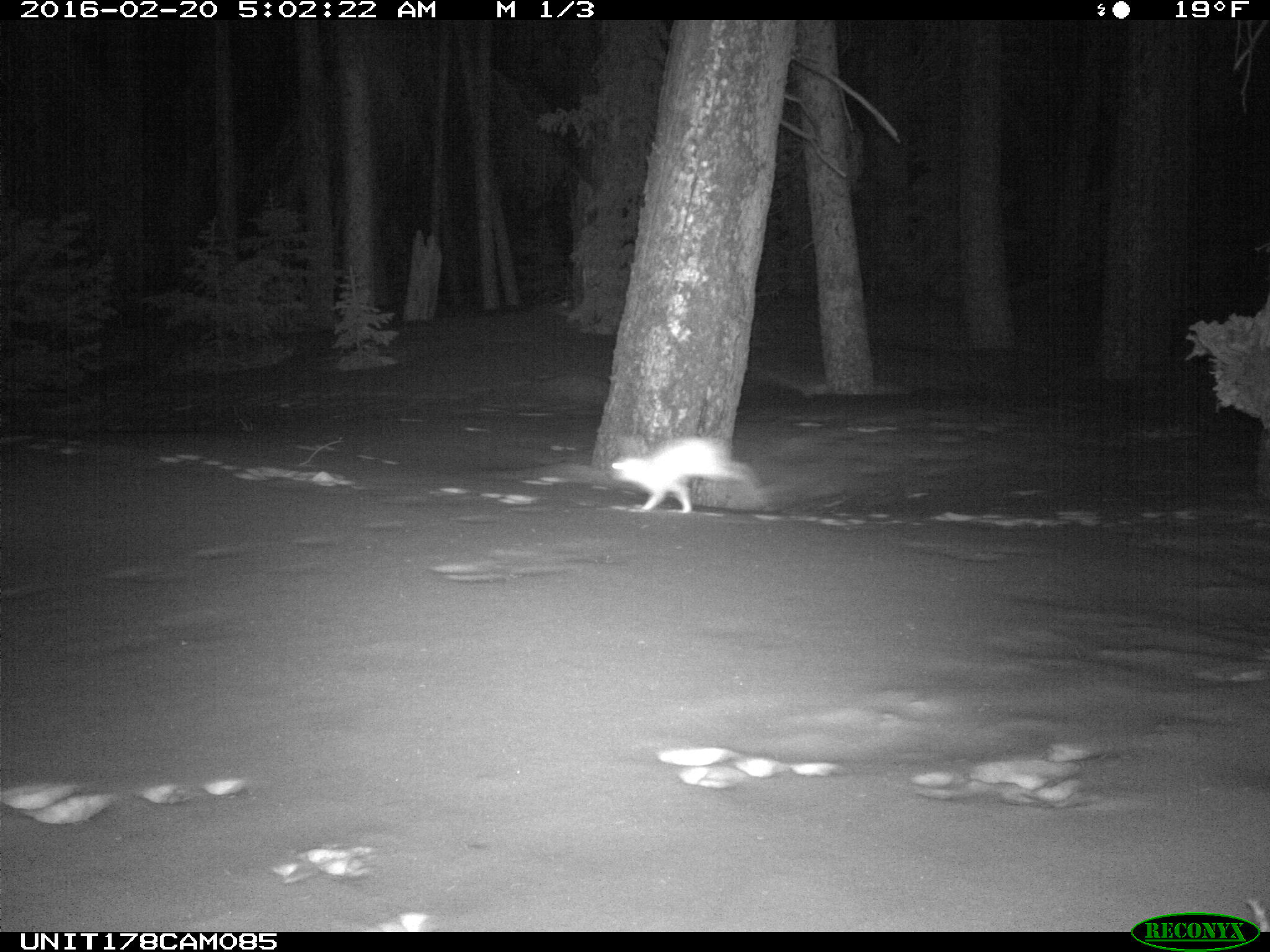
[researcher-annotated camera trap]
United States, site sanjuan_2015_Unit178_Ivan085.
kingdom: Animalia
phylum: Chordata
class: Mammalia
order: Lagomorpha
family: Leporidae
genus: Lepus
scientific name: Lepus americanus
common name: snowshoe hare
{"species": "Lepus americanus (snowshoe hare)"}